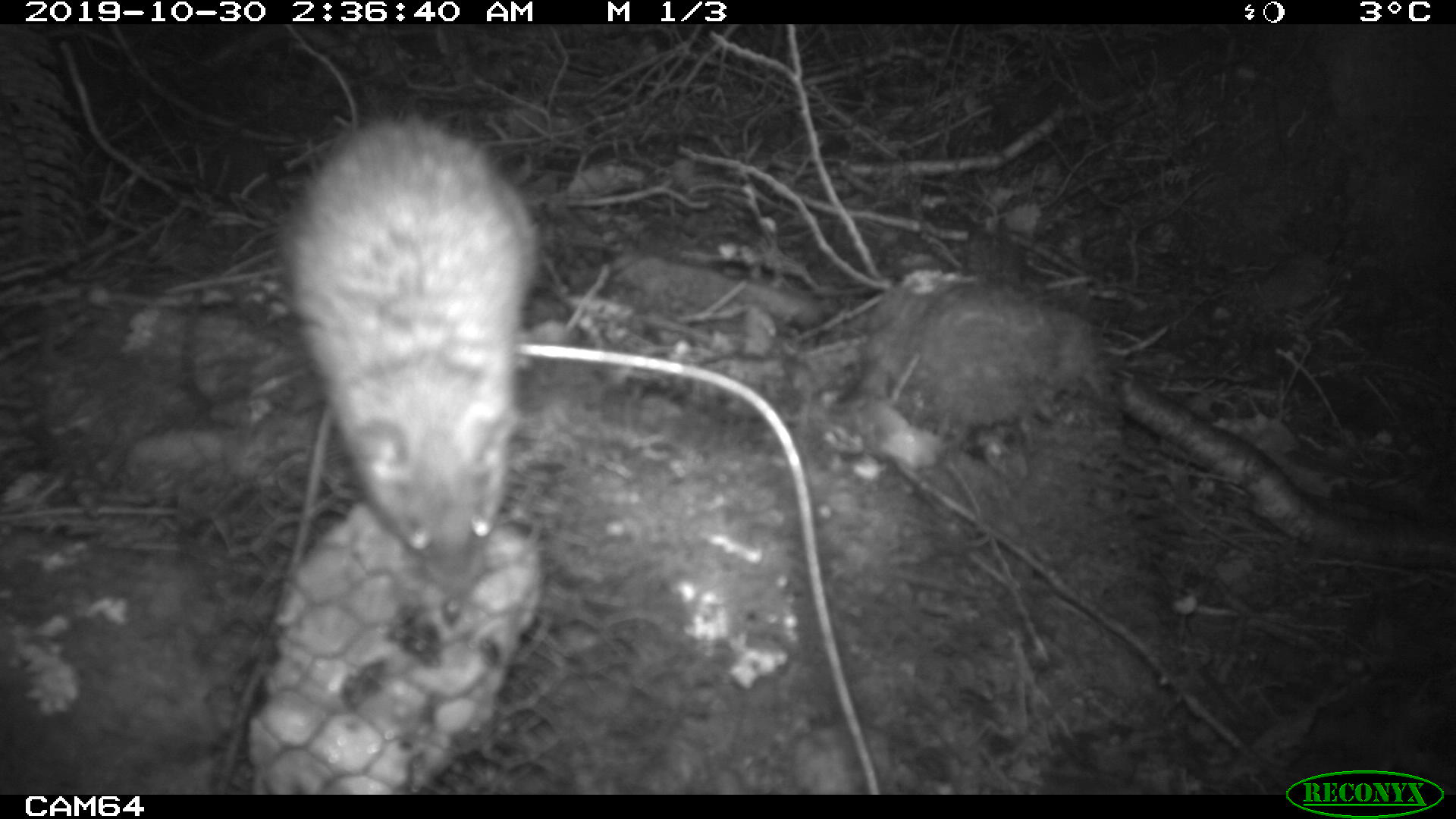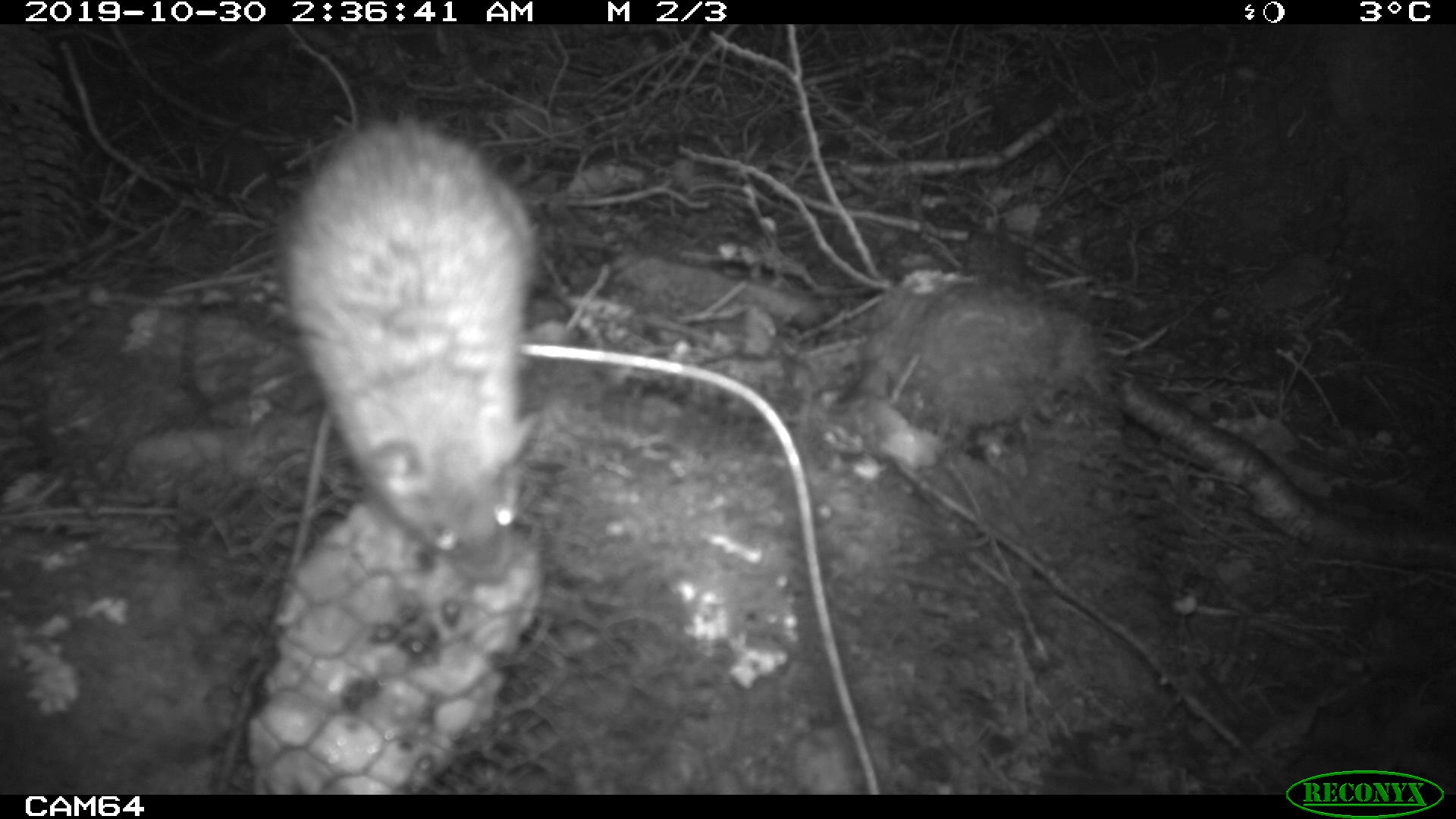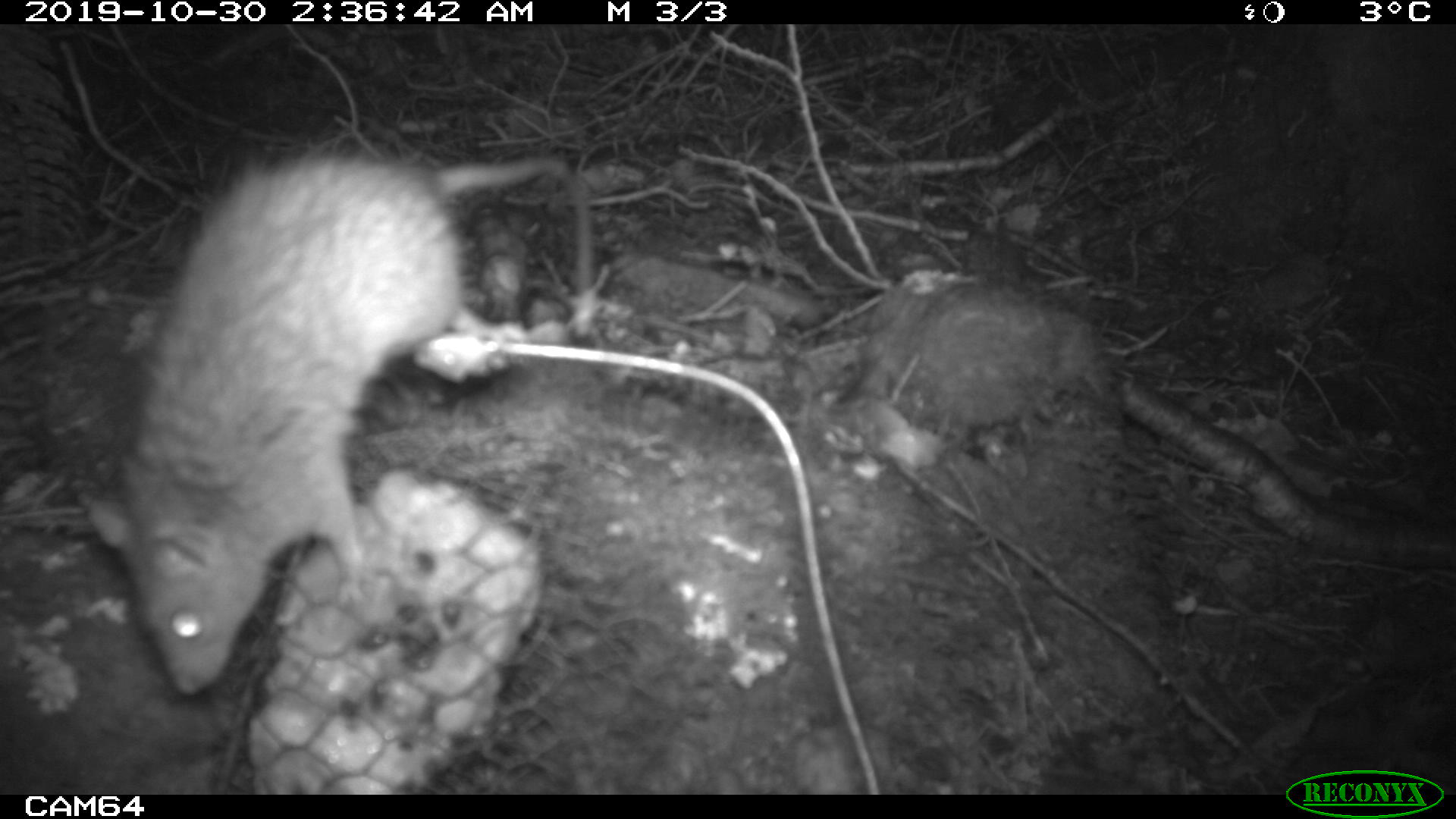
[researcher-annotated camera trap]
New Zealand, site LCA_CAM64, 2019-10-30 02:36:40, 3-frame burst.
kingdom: Animalia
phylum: Chordata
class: Mammalia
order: Rodentia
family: Muridae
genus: Rattus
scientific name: Rattus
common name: rat